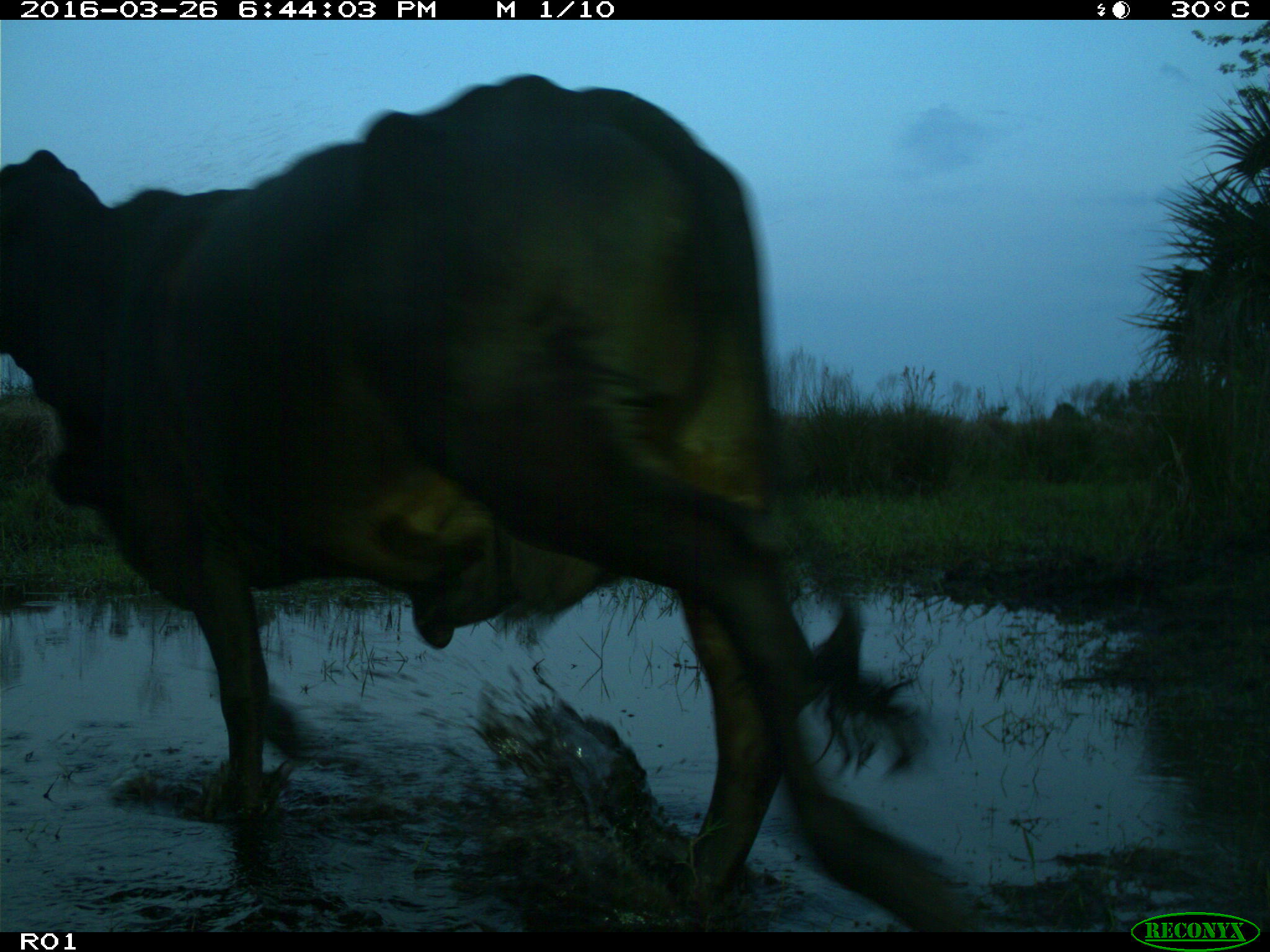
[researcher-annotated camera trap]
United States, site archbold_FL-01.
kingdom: Animalia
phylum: Chordata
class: Mammalia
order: Artiodactyla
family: Bovidae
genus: Bos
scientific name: Bos taurus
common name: domestic cow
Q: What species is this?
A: Bos taurus (domestic cow).